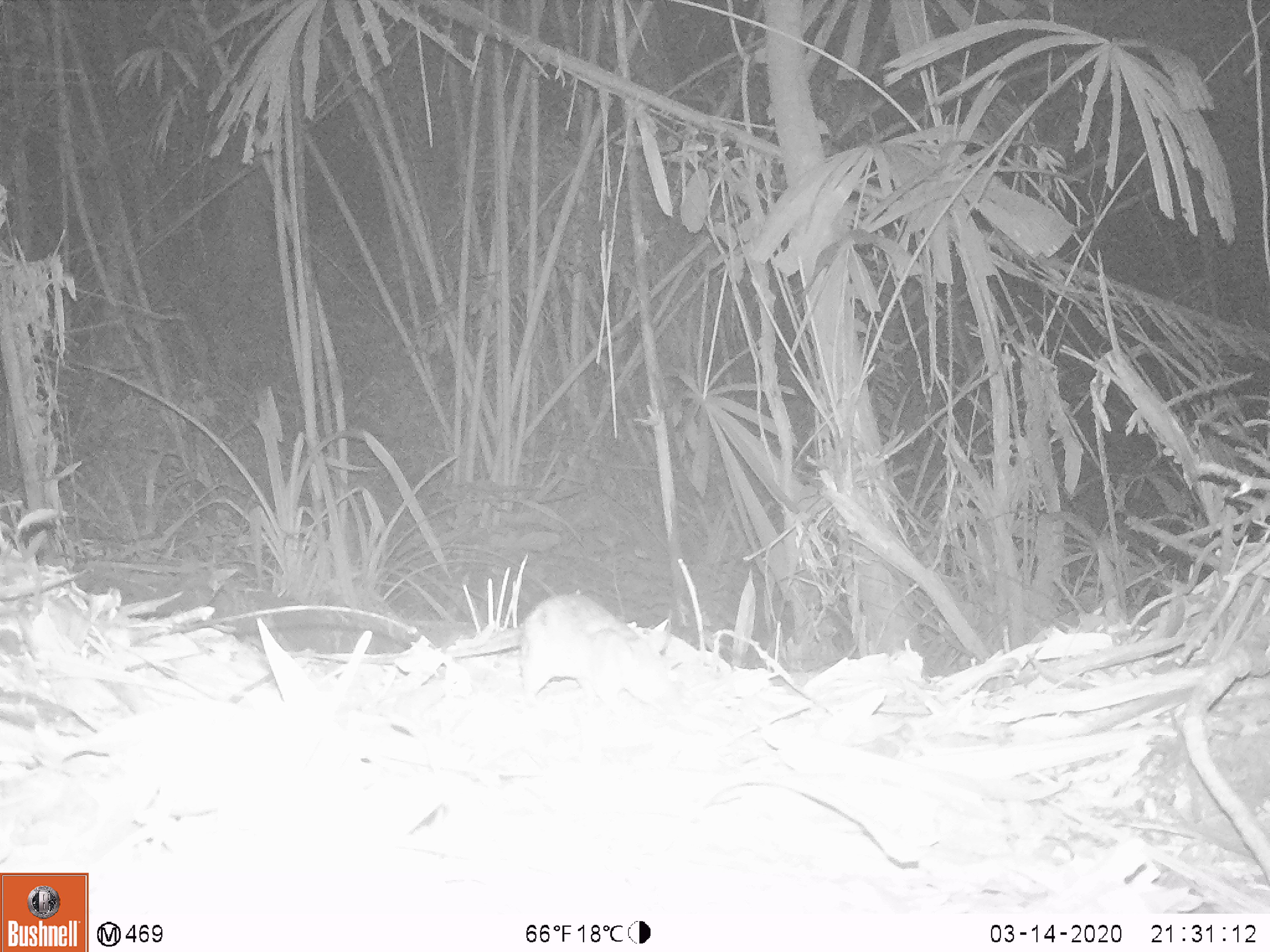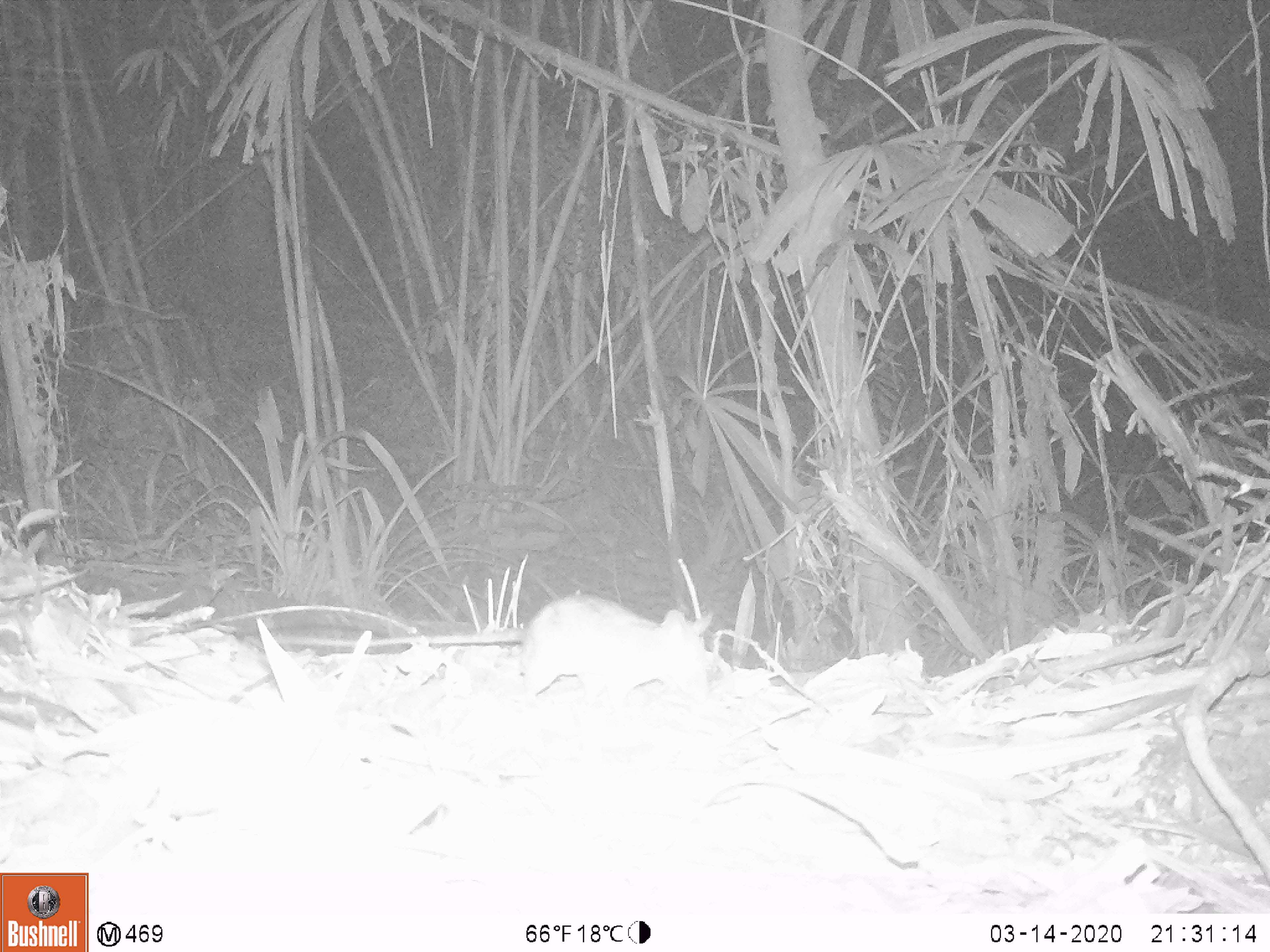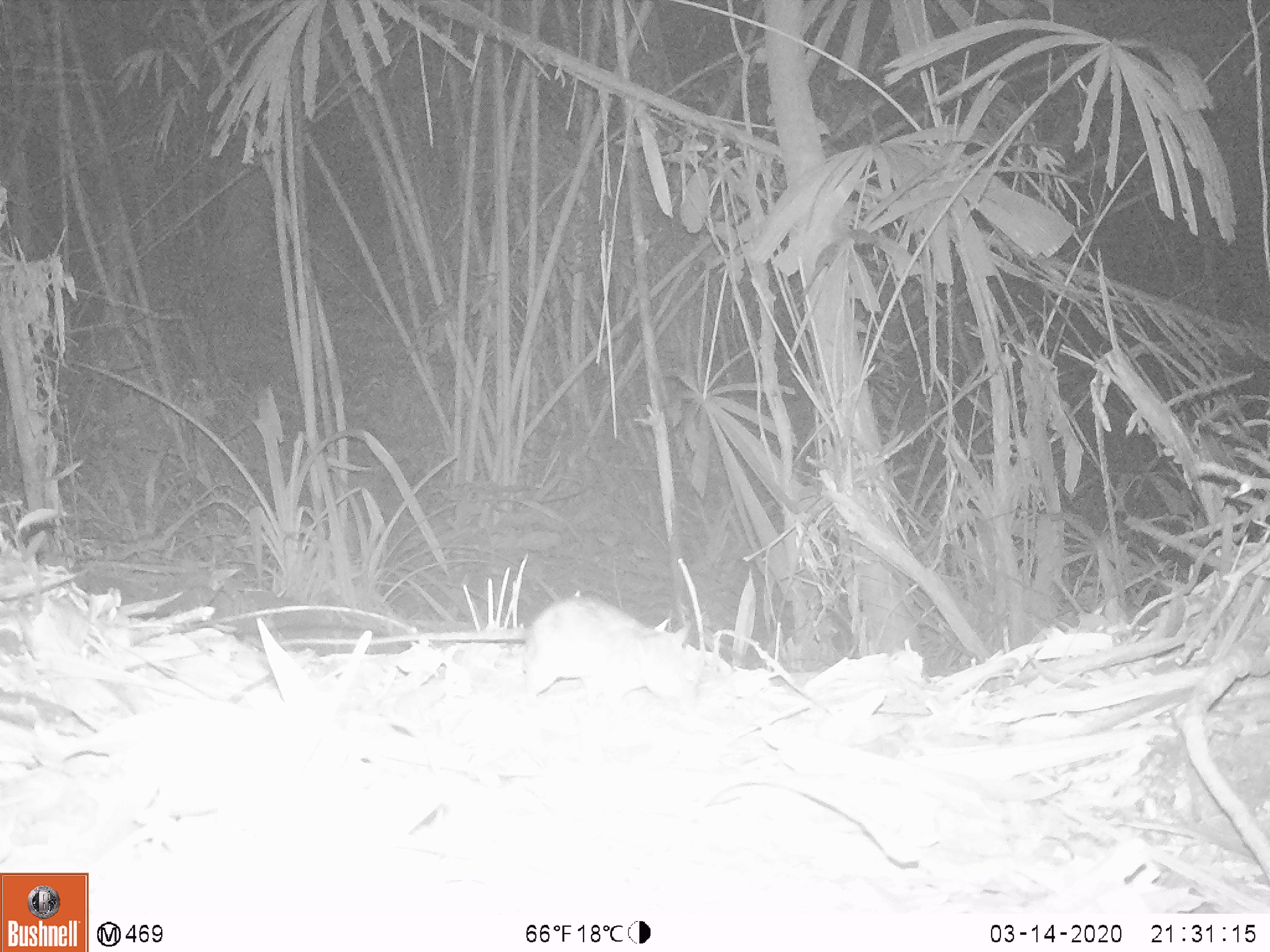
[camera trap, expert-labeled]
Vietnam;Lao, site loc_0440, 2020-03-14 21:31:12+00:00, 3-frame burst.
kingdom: Animalia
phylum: Chordata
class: Mammalia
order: Rodentia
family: Muridae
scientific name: Muridae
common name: old-world mice and rats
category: unidentified murid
Unidentified murid (old-world mice and rats) (Muridae). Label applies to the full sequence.